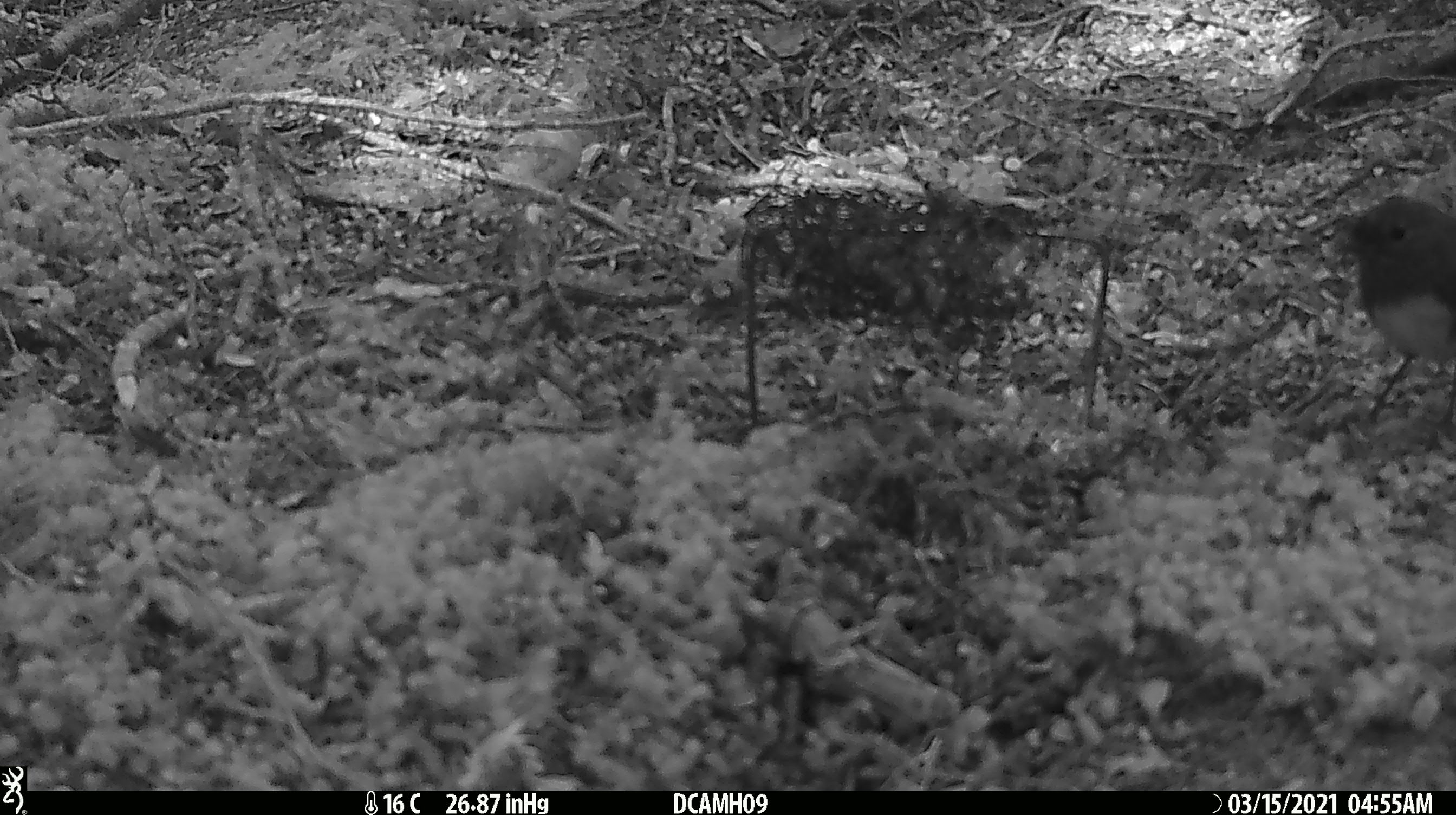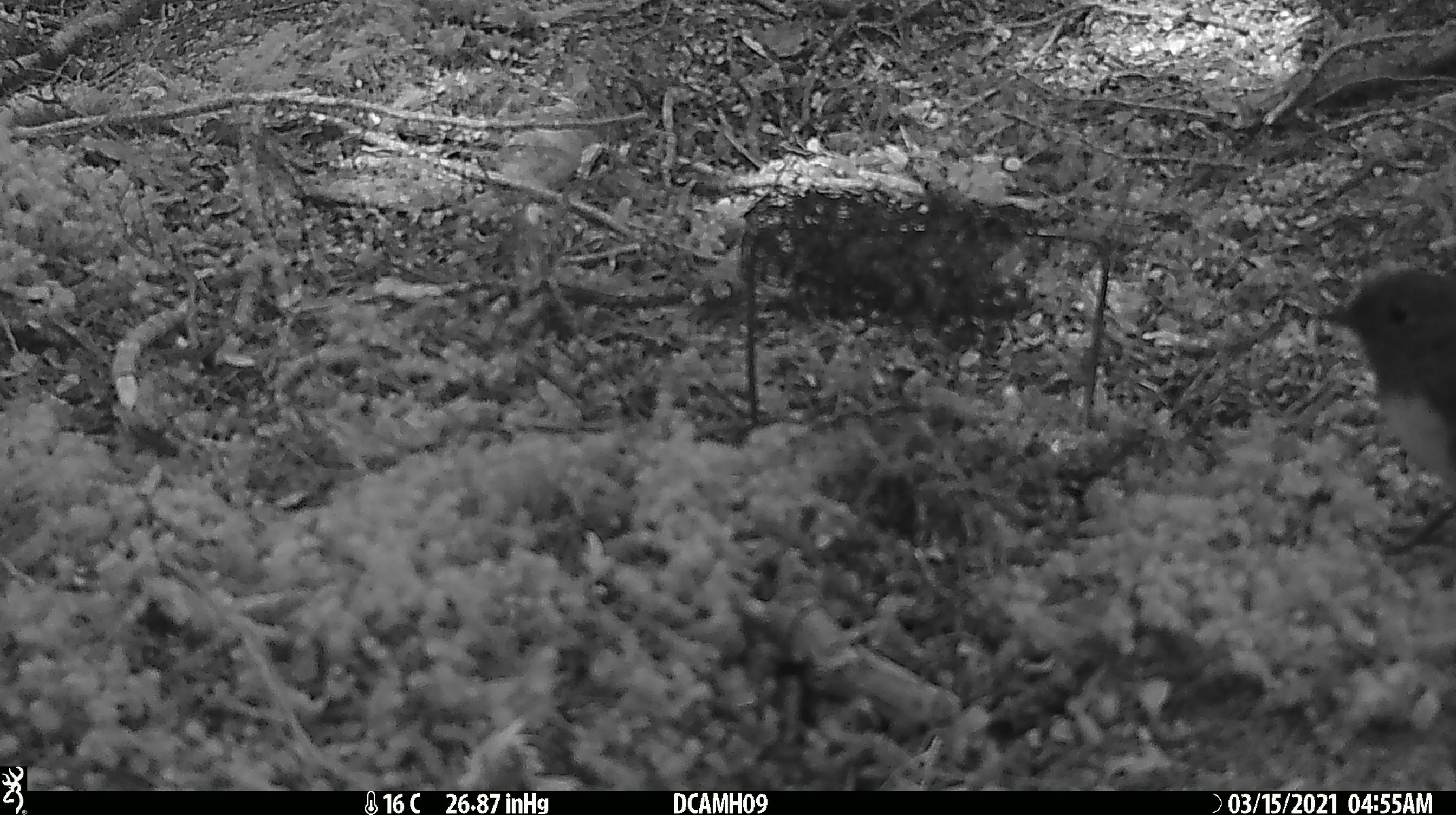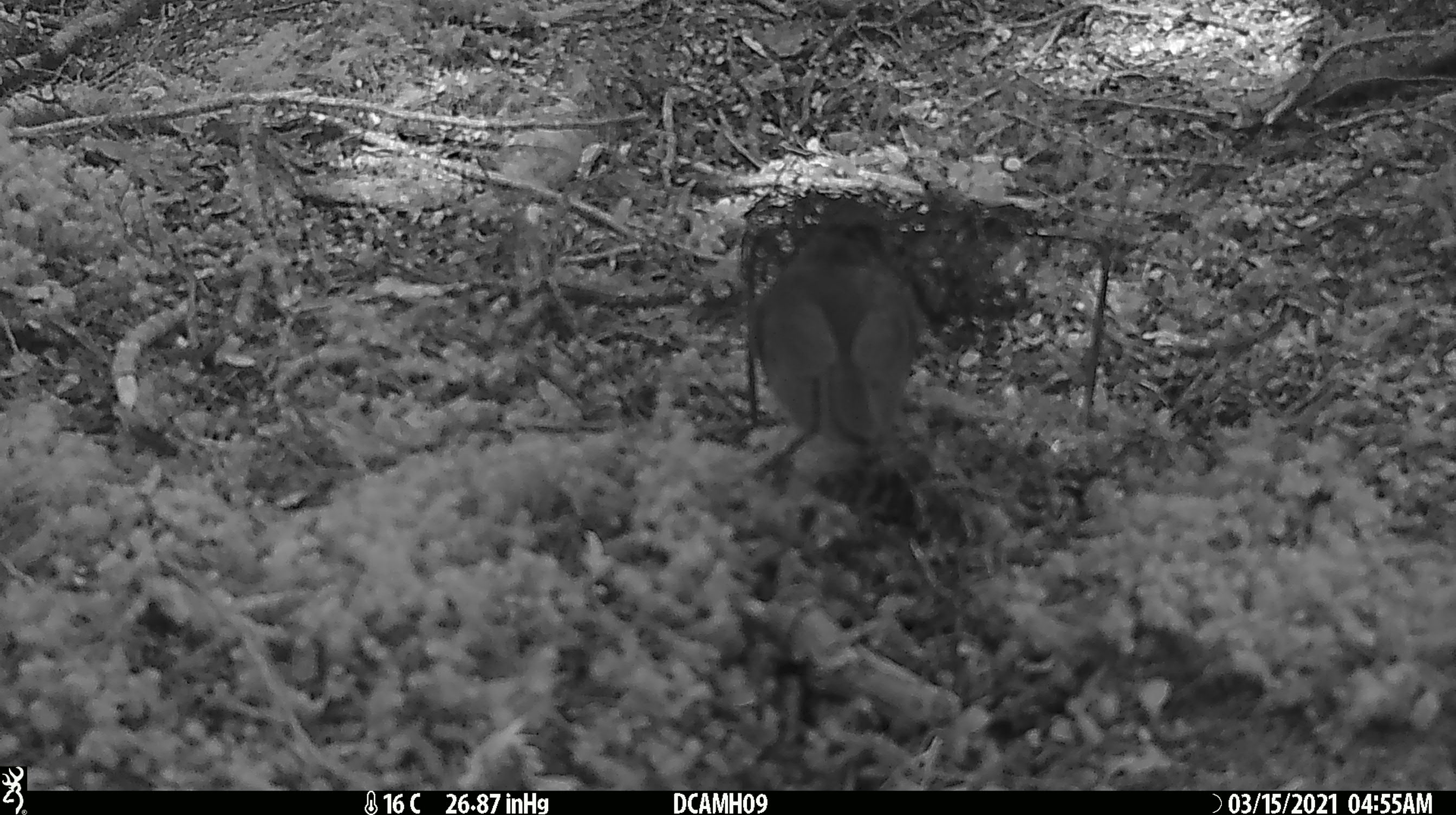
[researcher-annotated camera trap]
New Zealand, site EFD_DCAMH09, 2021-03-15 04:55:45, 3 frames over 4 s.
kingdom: Animalia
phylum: Chordata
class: Aves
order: Passeriformes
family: Petroicidae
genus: Petroica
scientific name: Petroica australis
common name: new zealand robin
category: robin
Robin (new zealand robin) (Petroica australis).